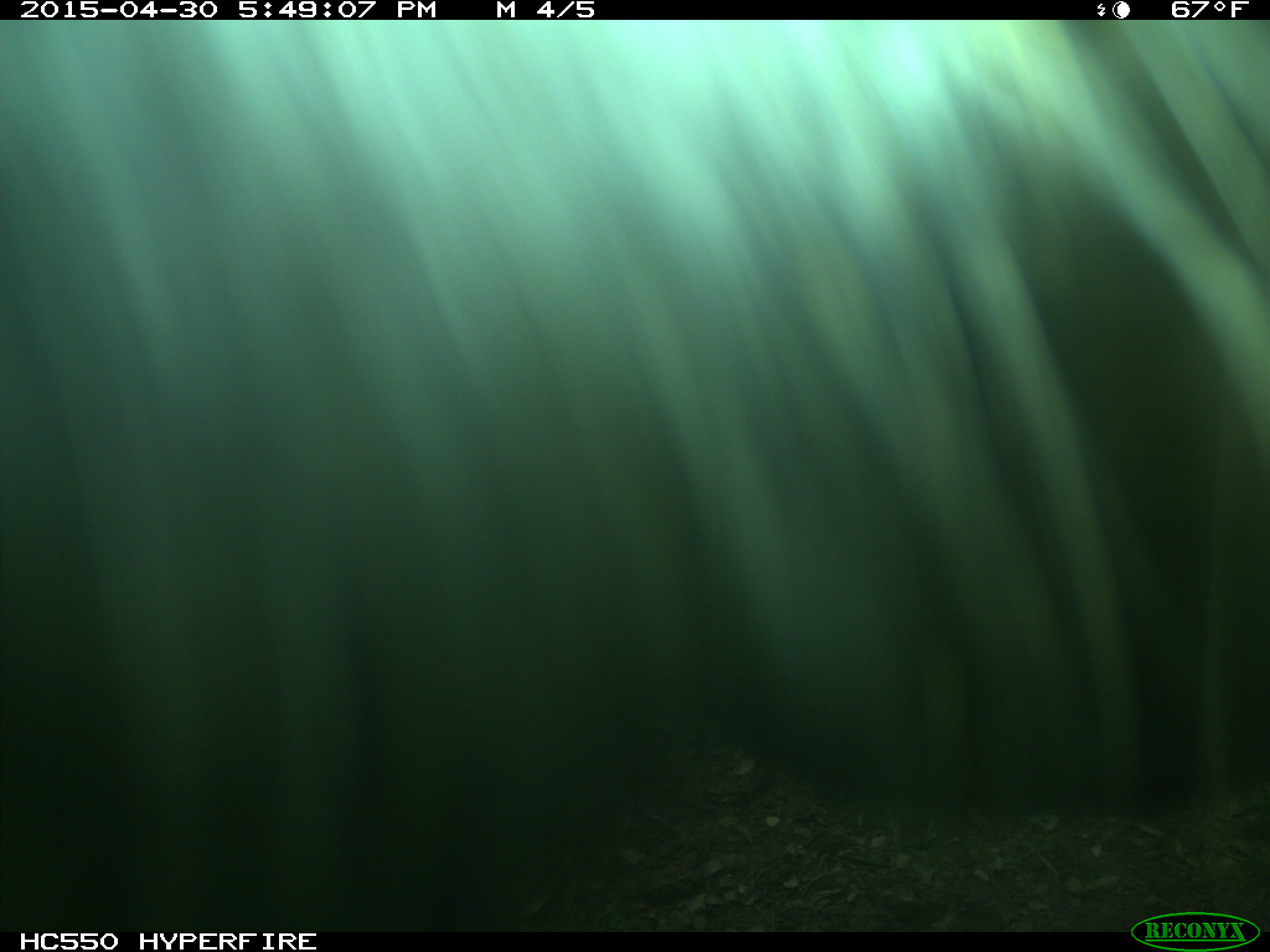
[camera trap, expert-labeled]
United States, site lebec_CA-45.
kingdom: Animalia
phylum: Chordata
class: Mammalia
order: Artiodactyla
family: Bovidae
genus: Bos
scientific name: Bos taurus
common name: domestic cow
Bos taurus (domestic cow).